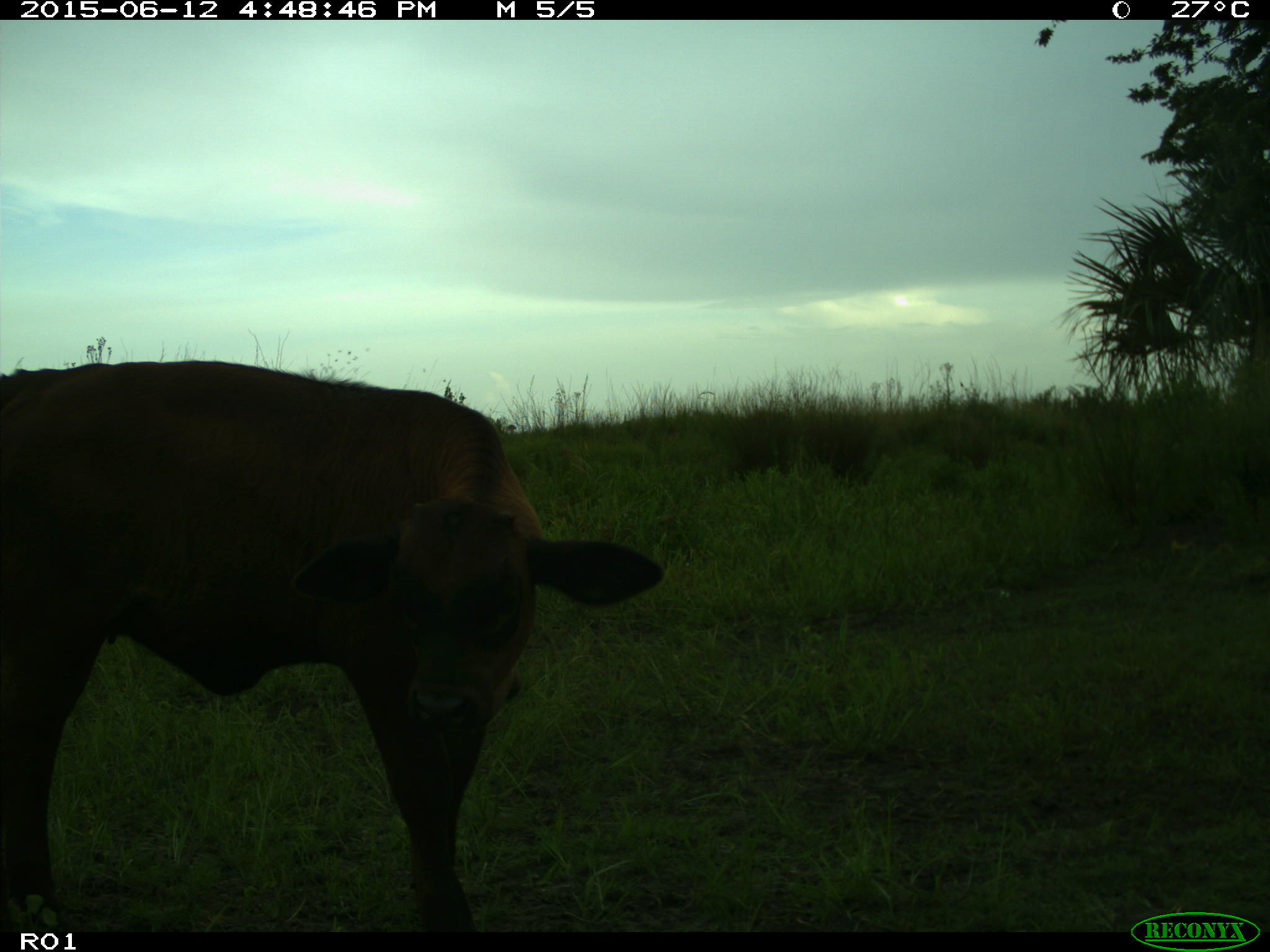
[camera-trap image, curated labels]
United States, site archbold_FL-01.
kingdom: Animalia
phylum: Chordata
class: Mammalia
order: Artiodactyla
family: Bovidae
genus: Bos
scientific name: Bos taurus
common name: domestic cow